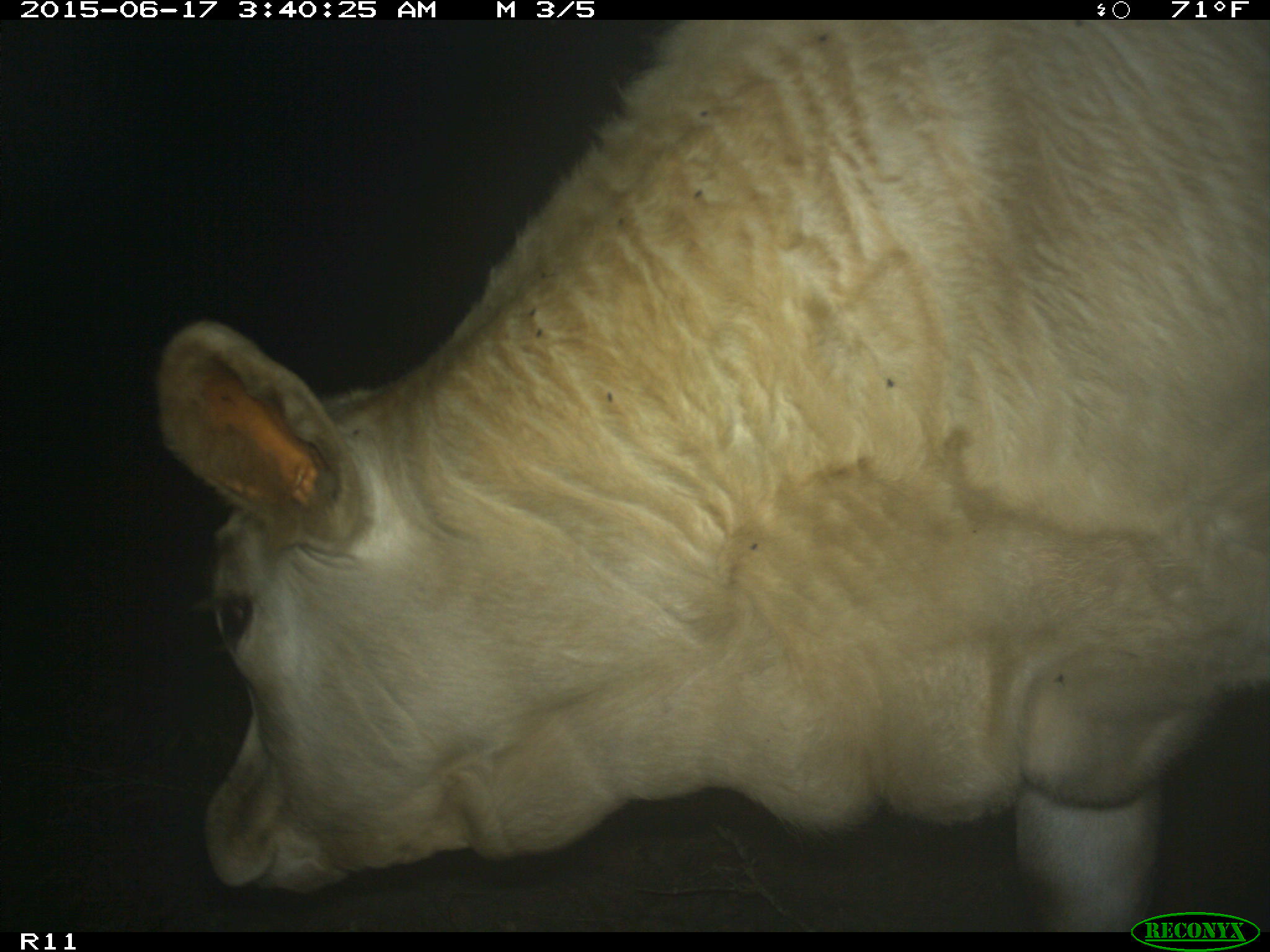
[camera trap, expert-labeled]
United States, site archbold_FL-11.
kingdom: Animalia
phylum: Chordata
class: Mammalia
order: Artiodactyla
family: Bovidae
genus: Bos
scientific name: Bos taurus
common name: domestic cow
Bos taurus (domestic cow).